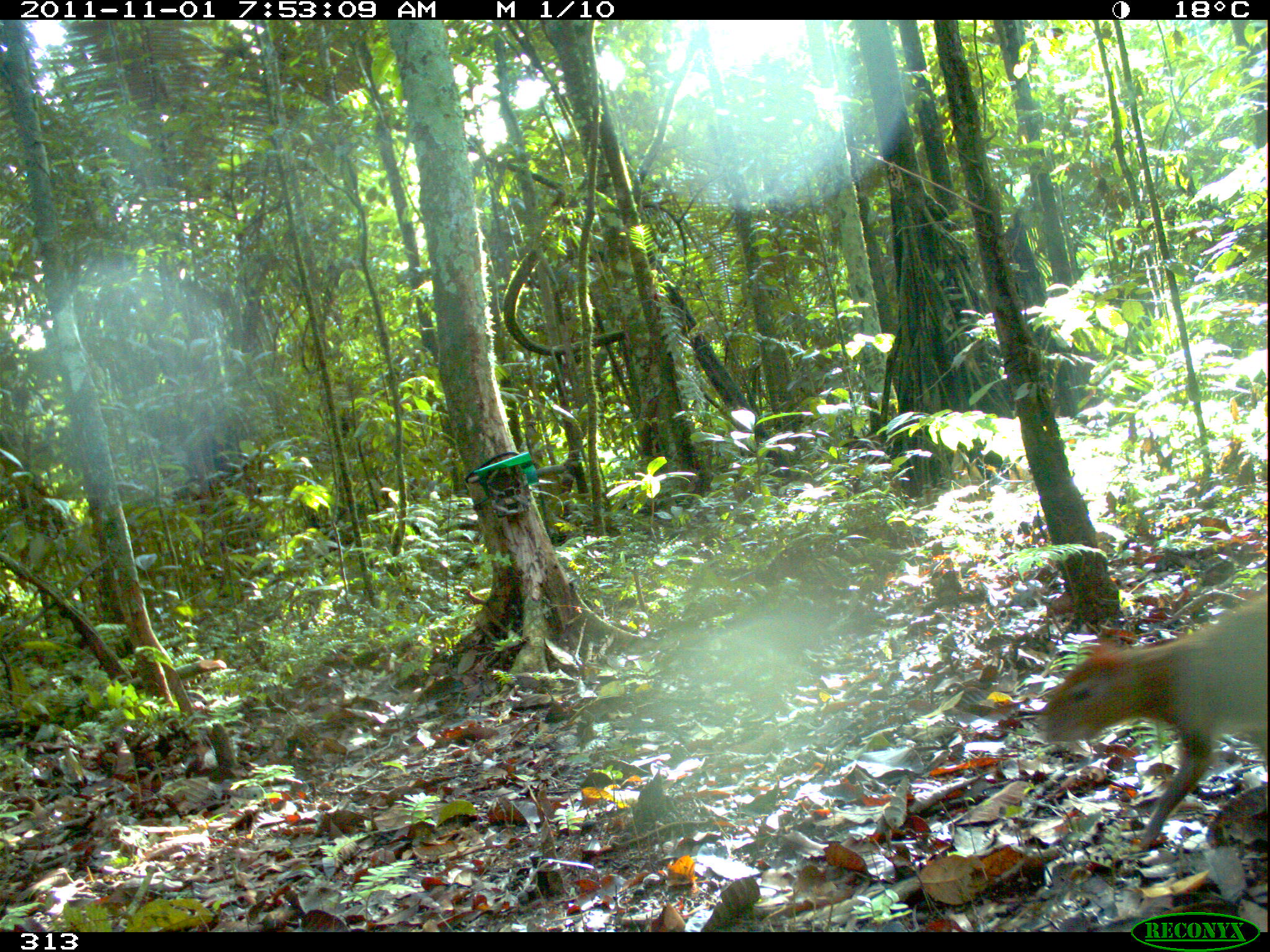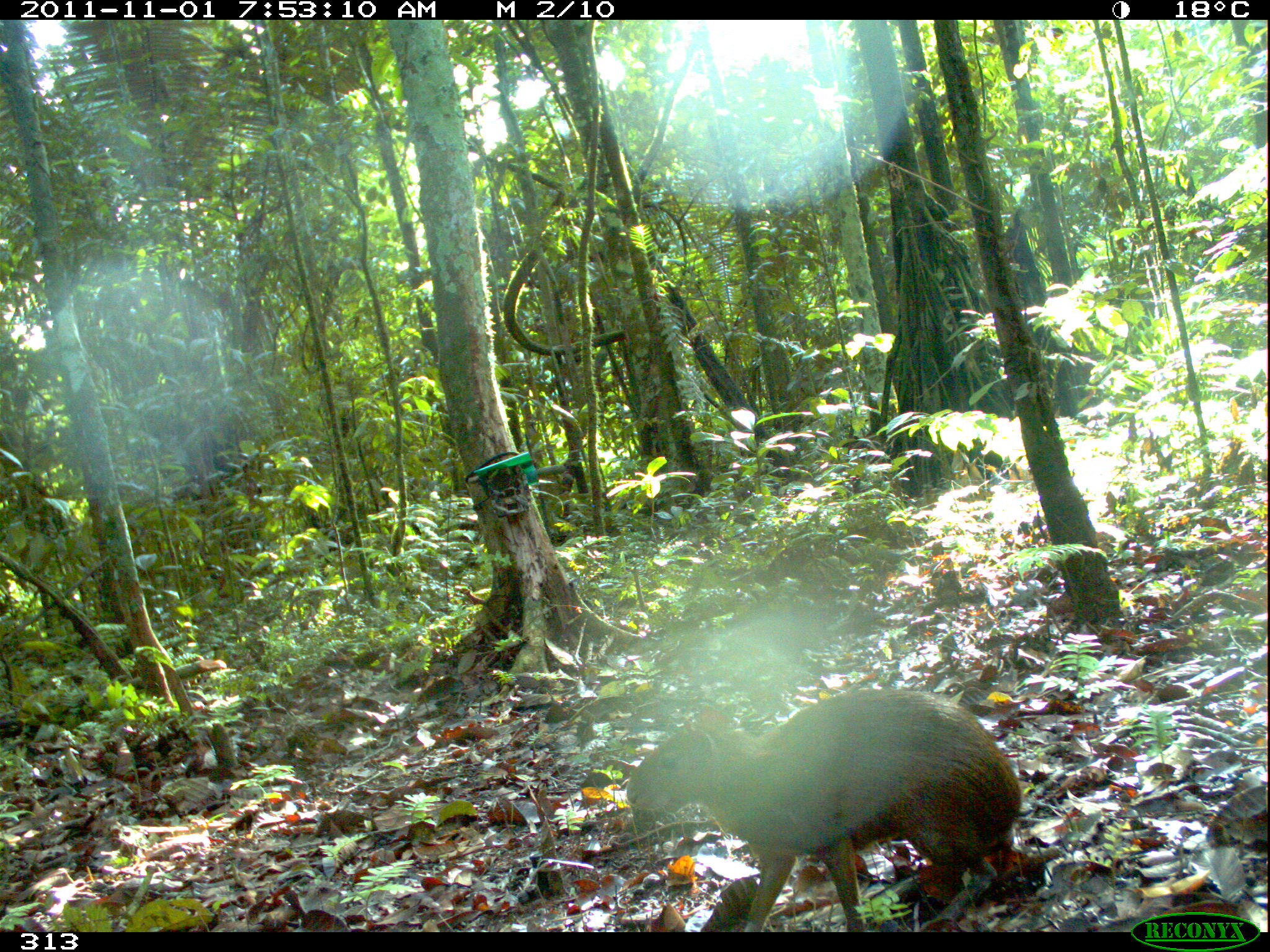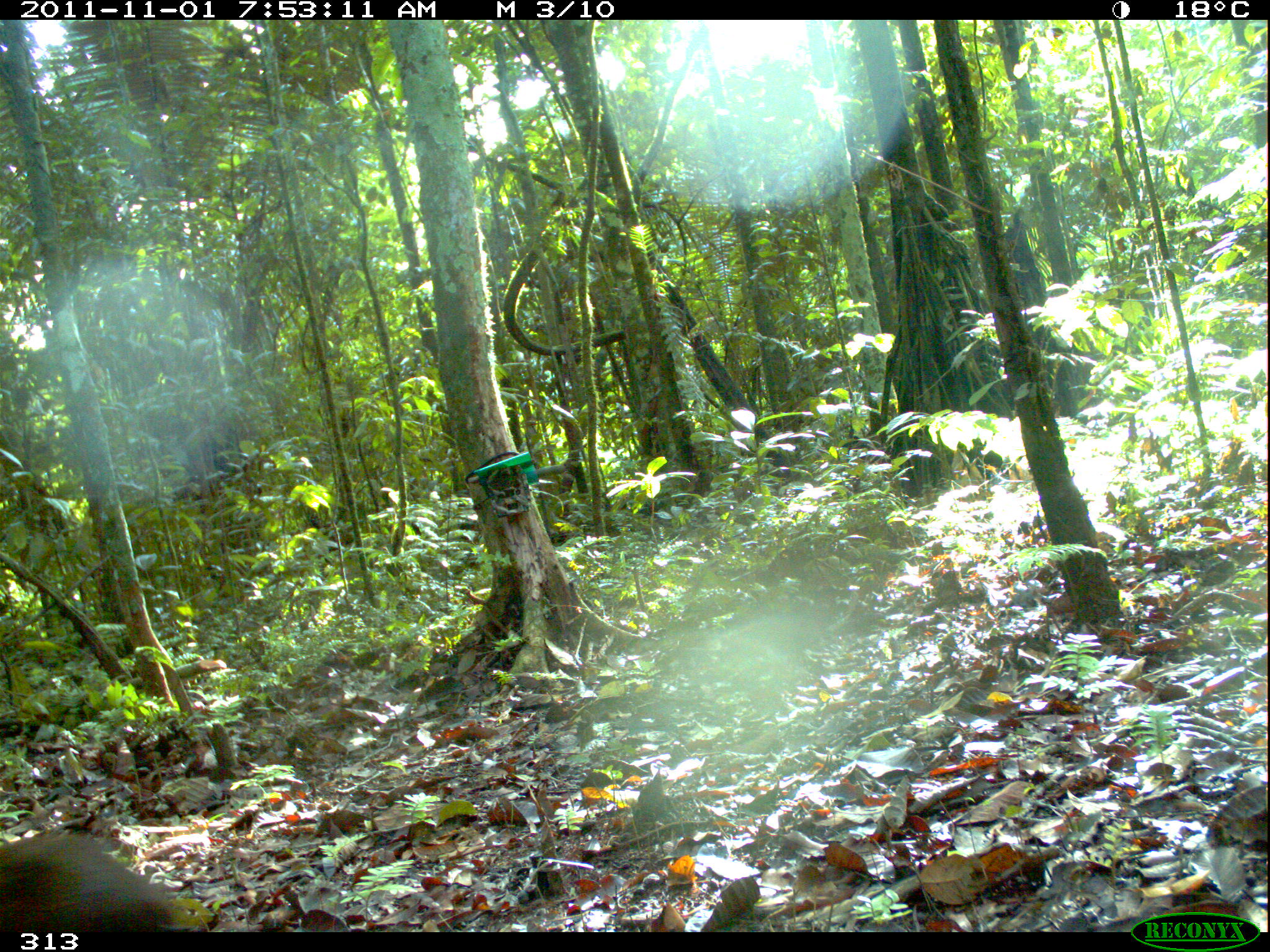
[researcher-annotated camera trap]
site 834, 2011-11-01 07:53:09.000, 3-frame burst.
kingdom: Animalia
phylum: Chordata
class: Mammalia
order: Rodentia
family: Dasyproctidae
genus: Dasyprocta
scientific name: Dasyprocta punctata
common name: central american agouti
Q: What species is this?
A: Dasyprocta punctata (central american agouti).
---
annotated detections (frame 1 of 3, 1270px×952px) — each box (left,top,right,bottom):
dasyprocta punctata: (1035,591,1268,851)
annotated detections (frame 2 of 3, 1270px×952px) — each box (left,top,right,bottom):
dasyprocta punctata: (624,687,1023,931)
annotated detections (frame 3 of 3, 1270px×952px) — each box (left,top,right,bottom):
dasyprocta punctata: (0,833,184,931)